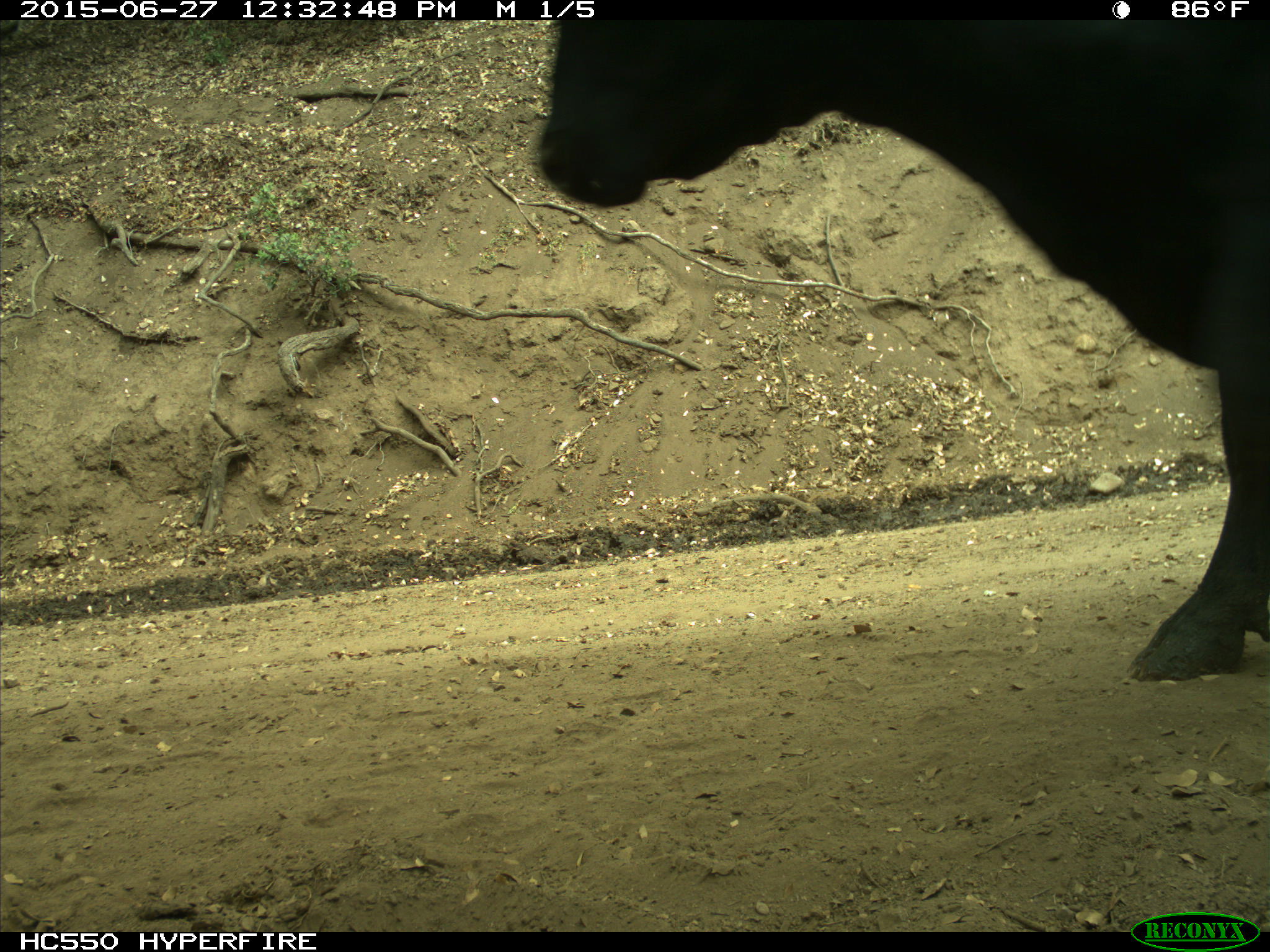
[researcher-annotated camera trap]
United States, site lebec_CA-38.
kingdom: Animalia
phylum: Chordata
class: Mammalia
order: Artiodactyla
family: Bovidae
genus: Bos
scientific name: Bos taurus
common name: domestic cow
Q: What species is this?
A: Bos taurus (domestic cow).